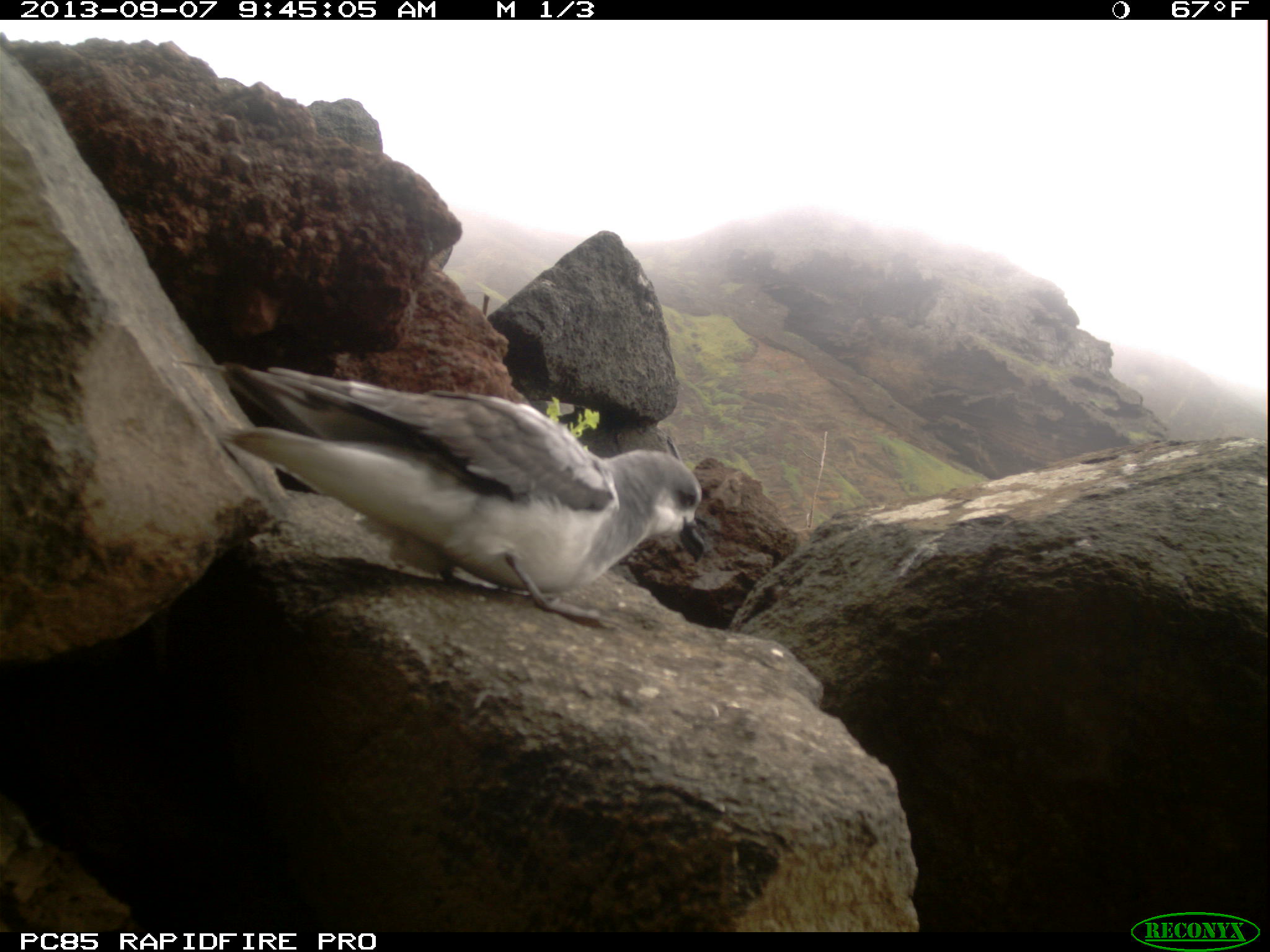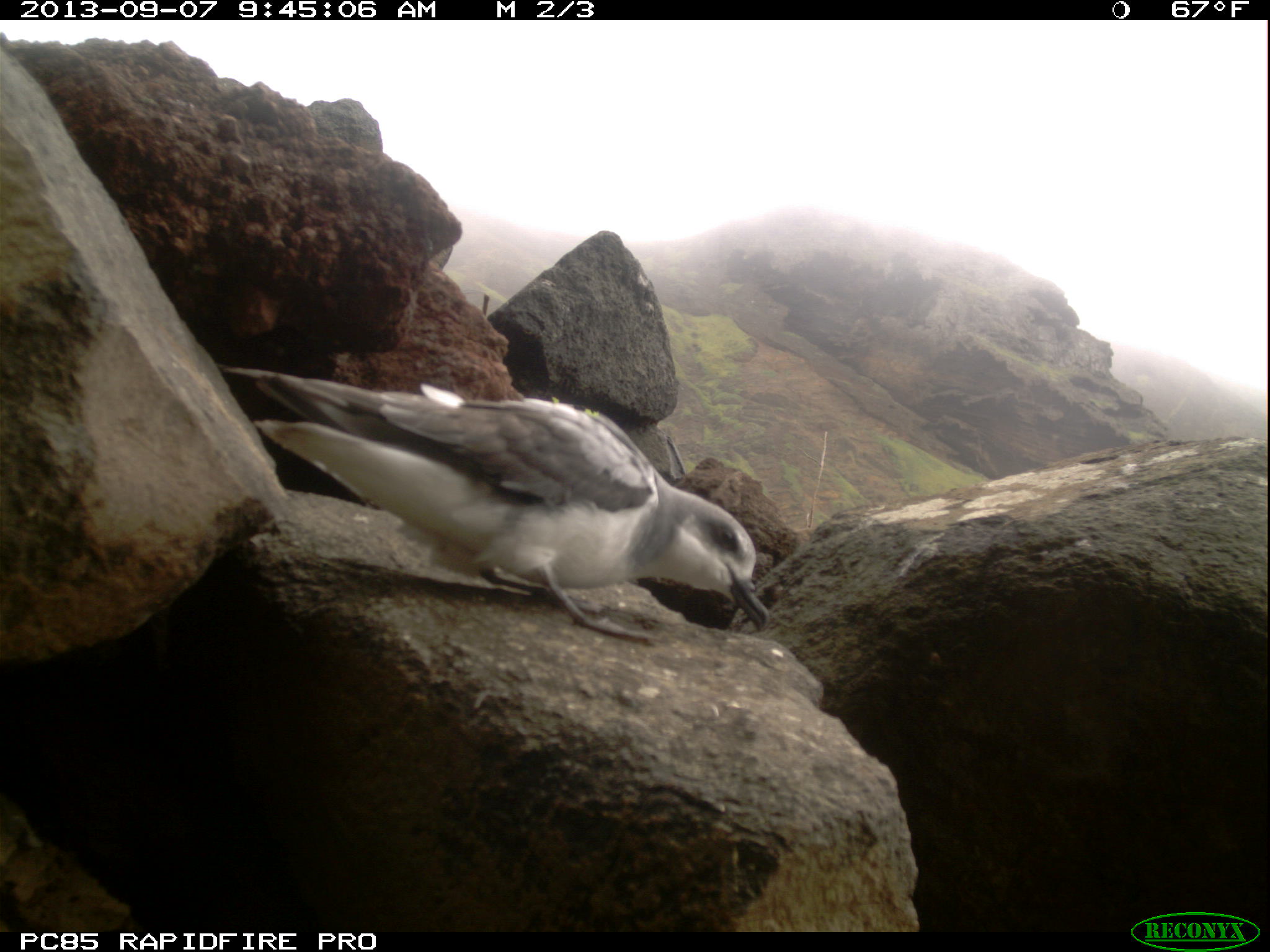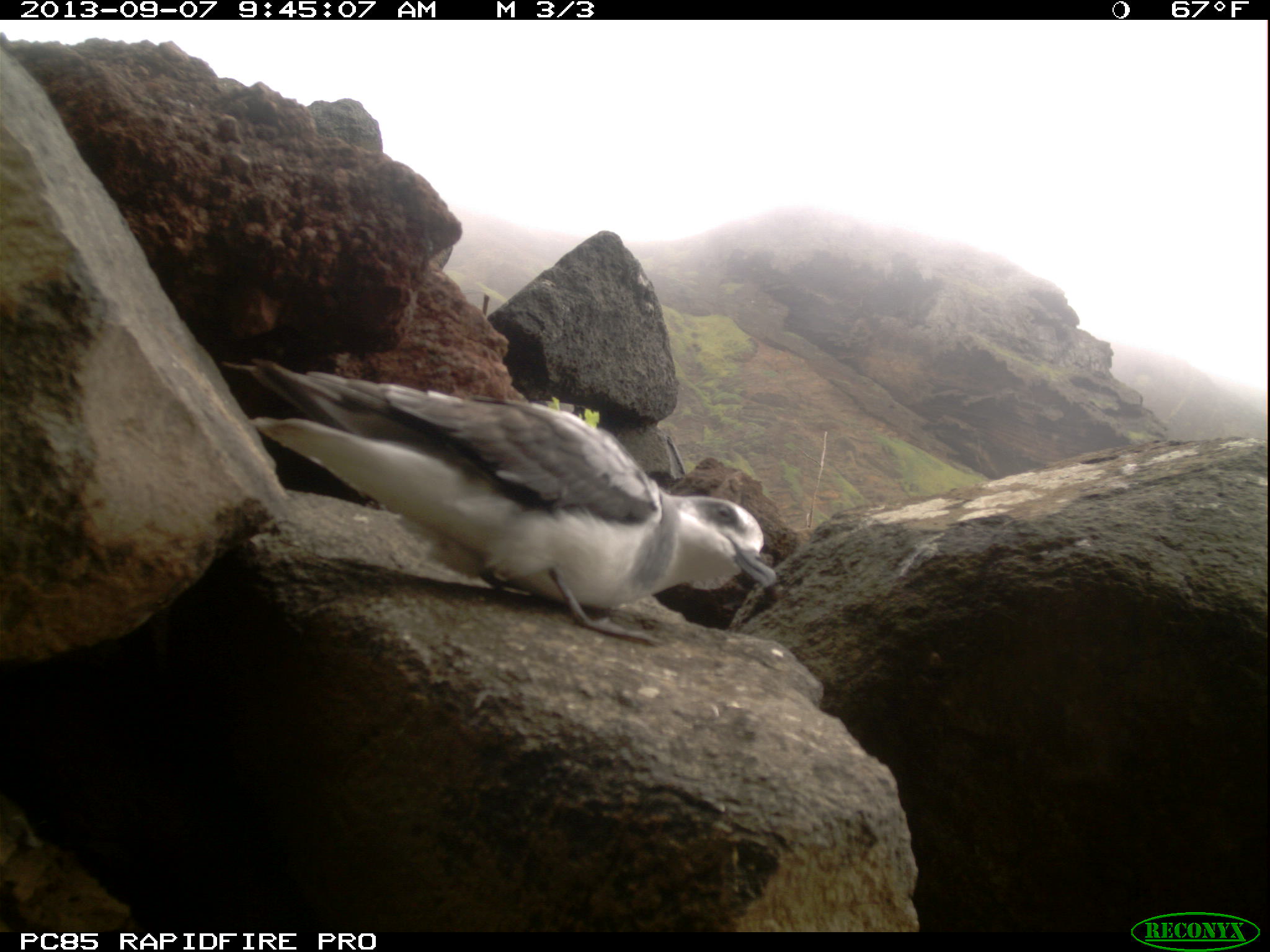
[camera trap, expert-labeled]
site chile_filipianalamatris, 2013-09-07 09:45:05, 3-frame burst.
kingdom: Animalia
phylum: Chordata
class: Aves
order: Procellariiformes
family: Procellariidae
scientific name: Procellariidae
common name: petrel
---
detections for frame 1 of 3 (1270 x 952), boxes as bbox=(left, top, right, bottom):
petrel: bbox=(174, 345, 720, 627)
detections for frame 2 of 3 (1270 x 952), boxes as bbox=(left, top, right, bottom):
petrel: bbox=(219, 364, 775, 647)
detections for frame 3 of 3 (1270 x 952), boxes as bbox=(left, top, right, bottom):
petrel: bbox=(225, 359, 780, 635)